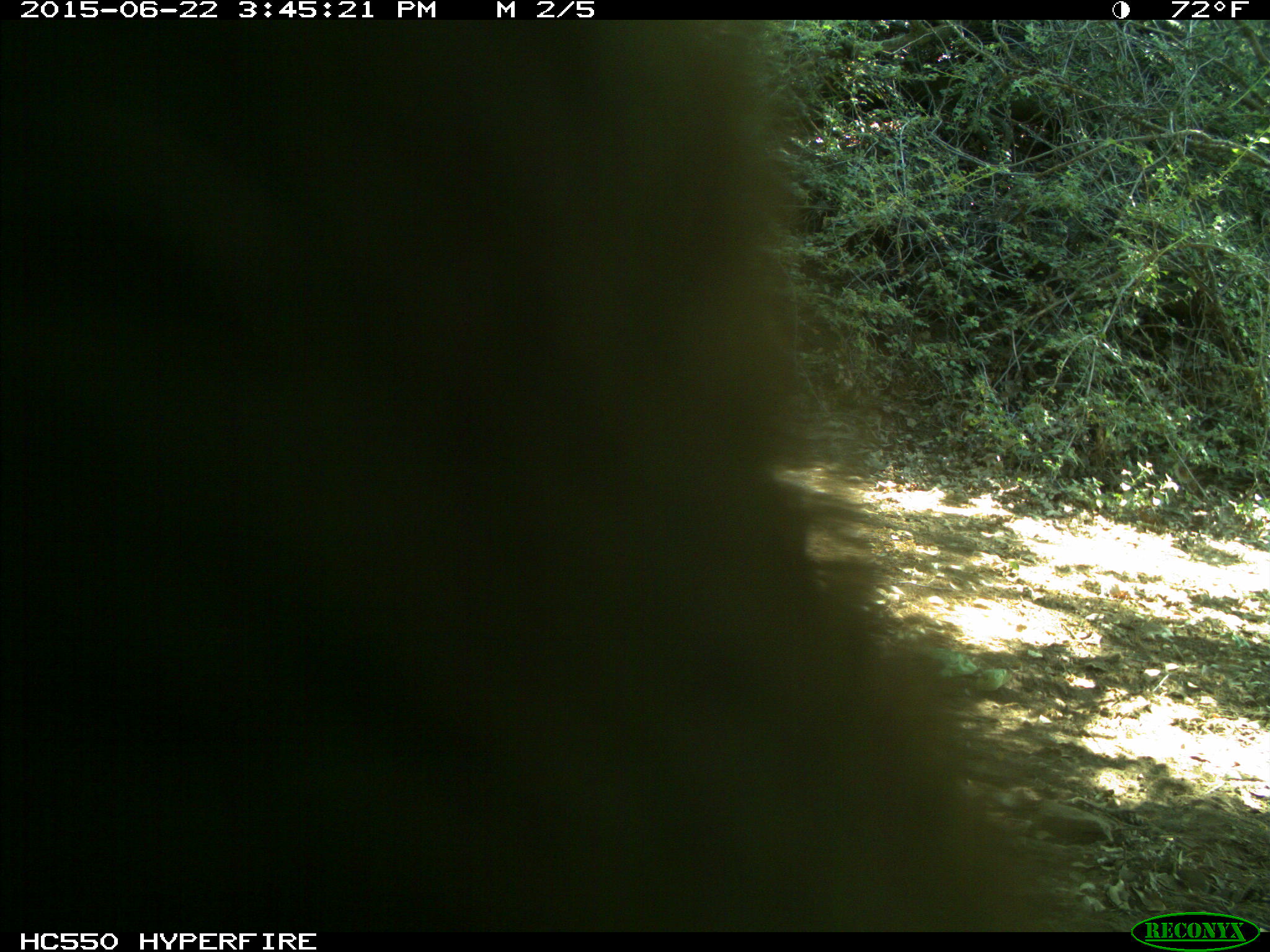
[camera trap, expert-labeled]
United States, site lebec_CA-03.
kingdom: Animalia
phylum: Chordata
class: Mammalia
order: Carnivora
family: Ursidae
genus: Ursus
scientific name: Ursus americanus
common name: american black bear